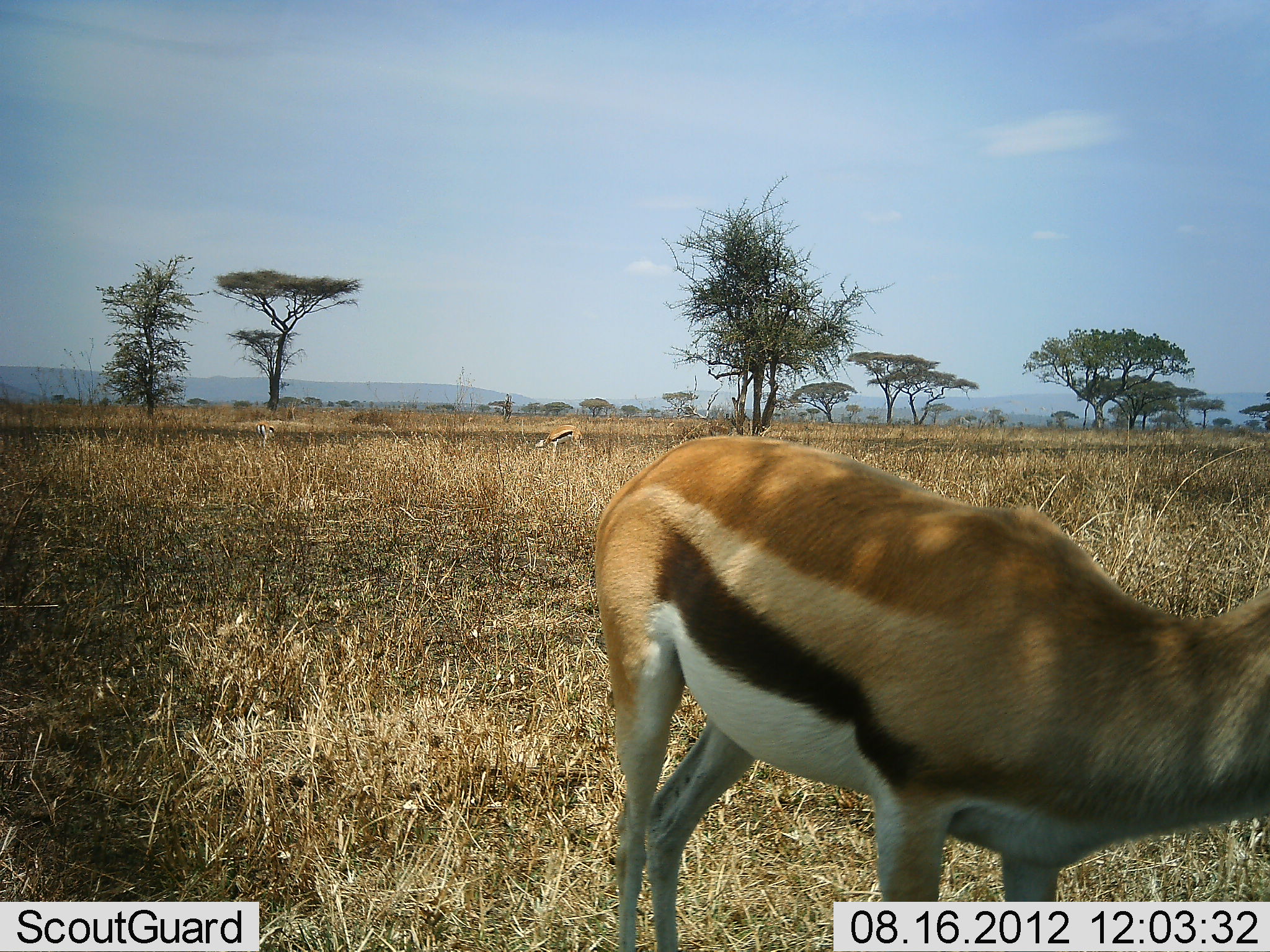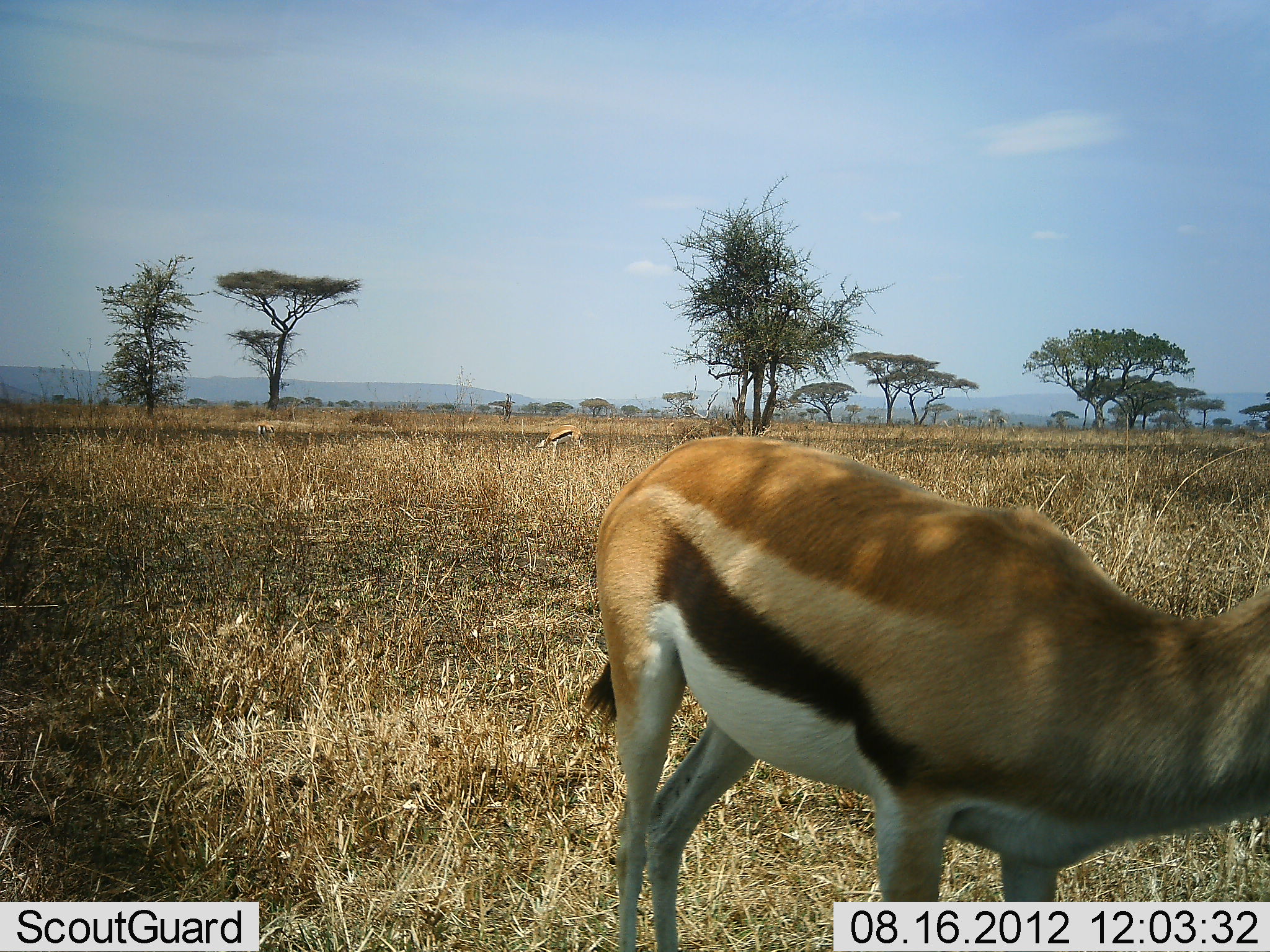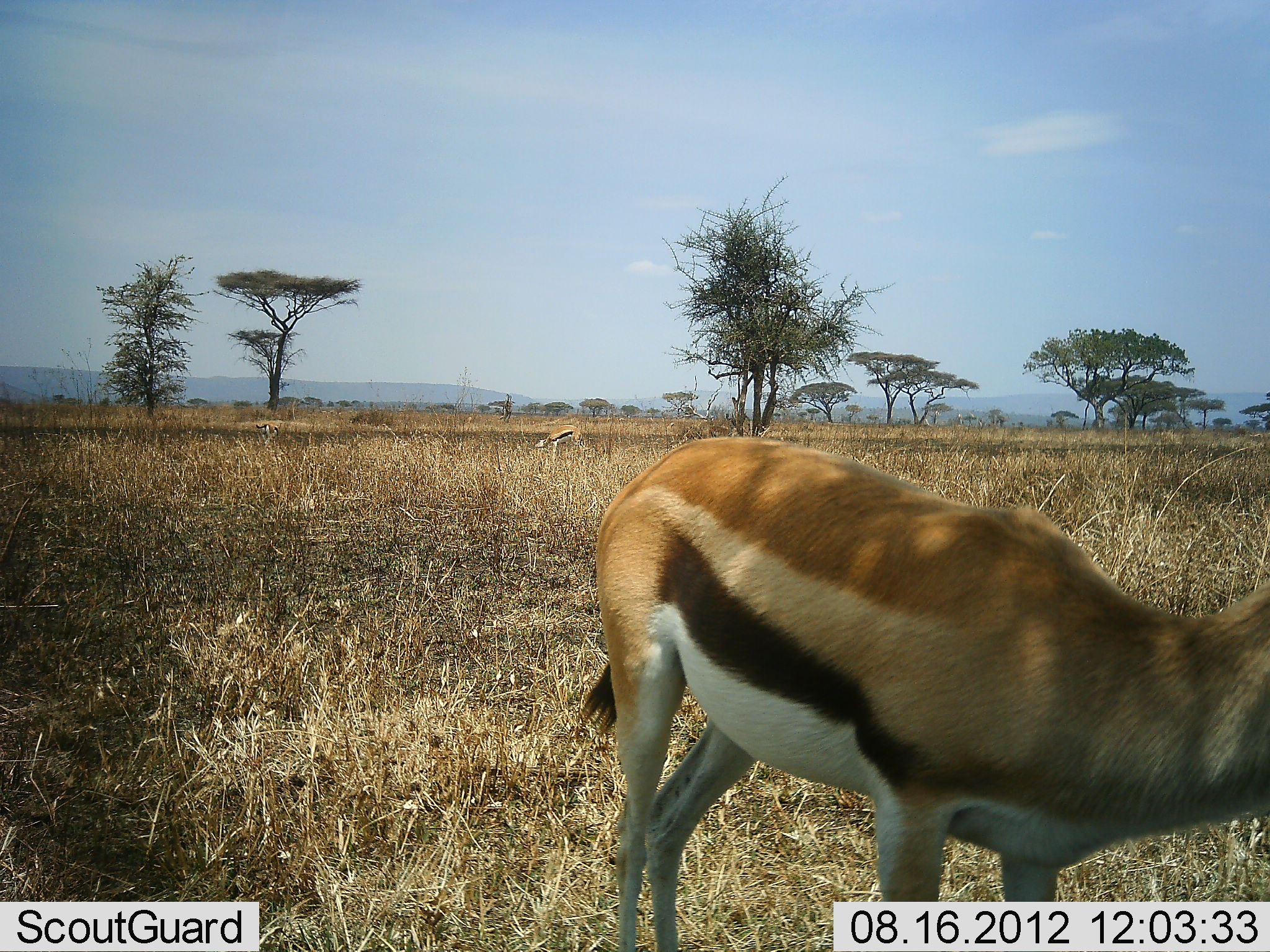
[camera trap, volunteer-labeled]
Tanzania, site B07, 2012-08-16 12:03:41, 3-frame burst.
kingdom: Animalia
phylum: Chordata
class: Mammalia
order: Artiodactyla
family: Bovidae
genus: Eudorcas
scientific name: Eudorcas thomsonii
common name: thomson's gazelle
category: gazellethomsons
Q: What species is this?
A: Gazellethomsons (thomson's gazelle) (Eudorcas thomsonii).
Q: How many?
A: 3.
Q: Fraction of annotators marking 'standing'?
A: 90%.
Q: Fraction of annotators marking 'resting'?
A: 0%.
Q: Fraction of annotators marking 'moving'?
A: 10%.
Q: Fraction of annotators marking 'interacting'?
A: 0%.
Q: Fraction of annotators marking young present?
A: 0%.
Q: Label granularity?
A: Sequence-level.